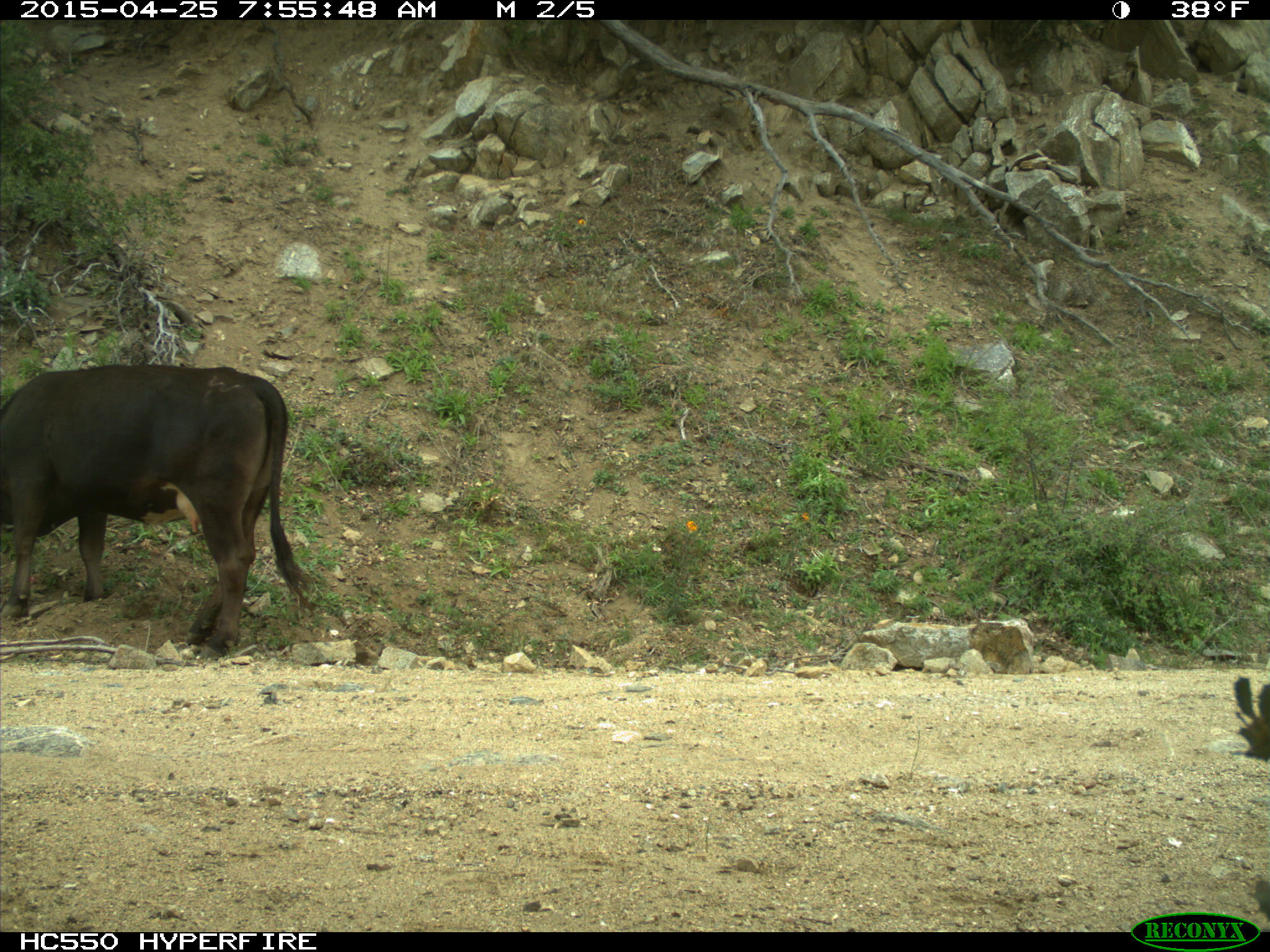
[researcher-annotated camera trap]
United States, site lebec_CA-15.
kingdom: Animalia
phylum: Chordata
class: Mammalia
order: Artiodactyla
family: Bovidae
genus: Bos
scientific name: Bos taurus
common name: domestic cow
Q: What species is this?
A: Bos taurus (domestic cow).